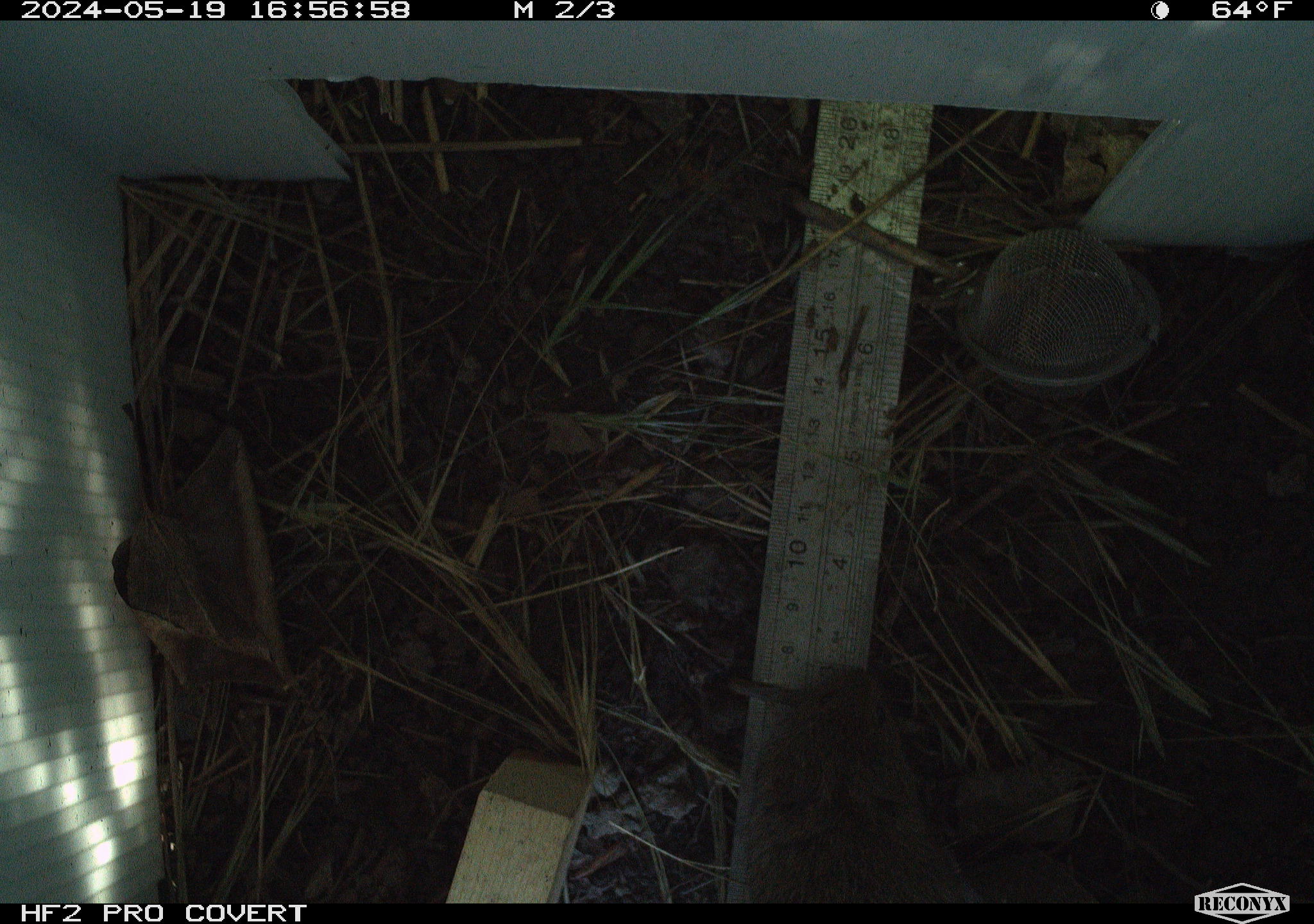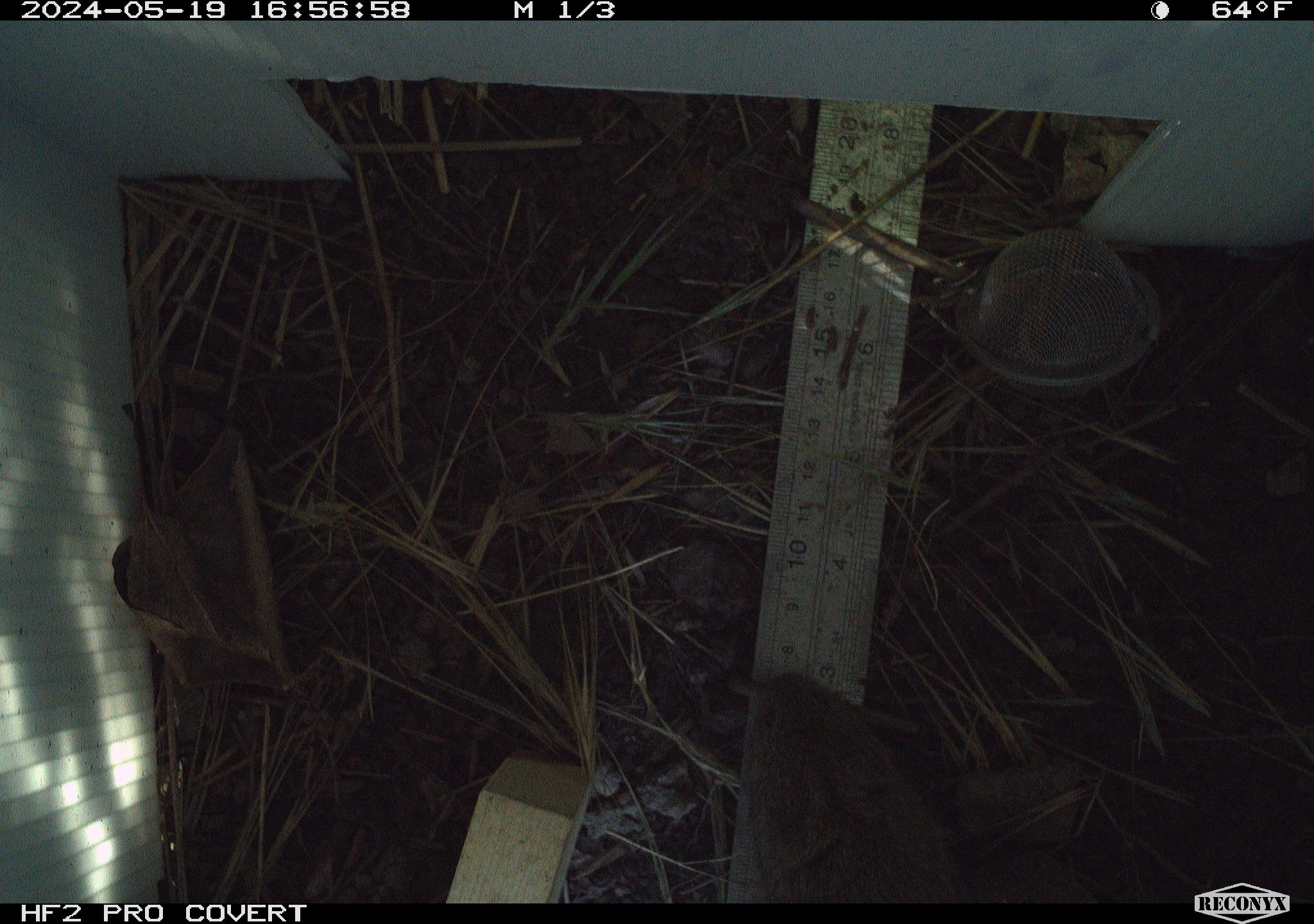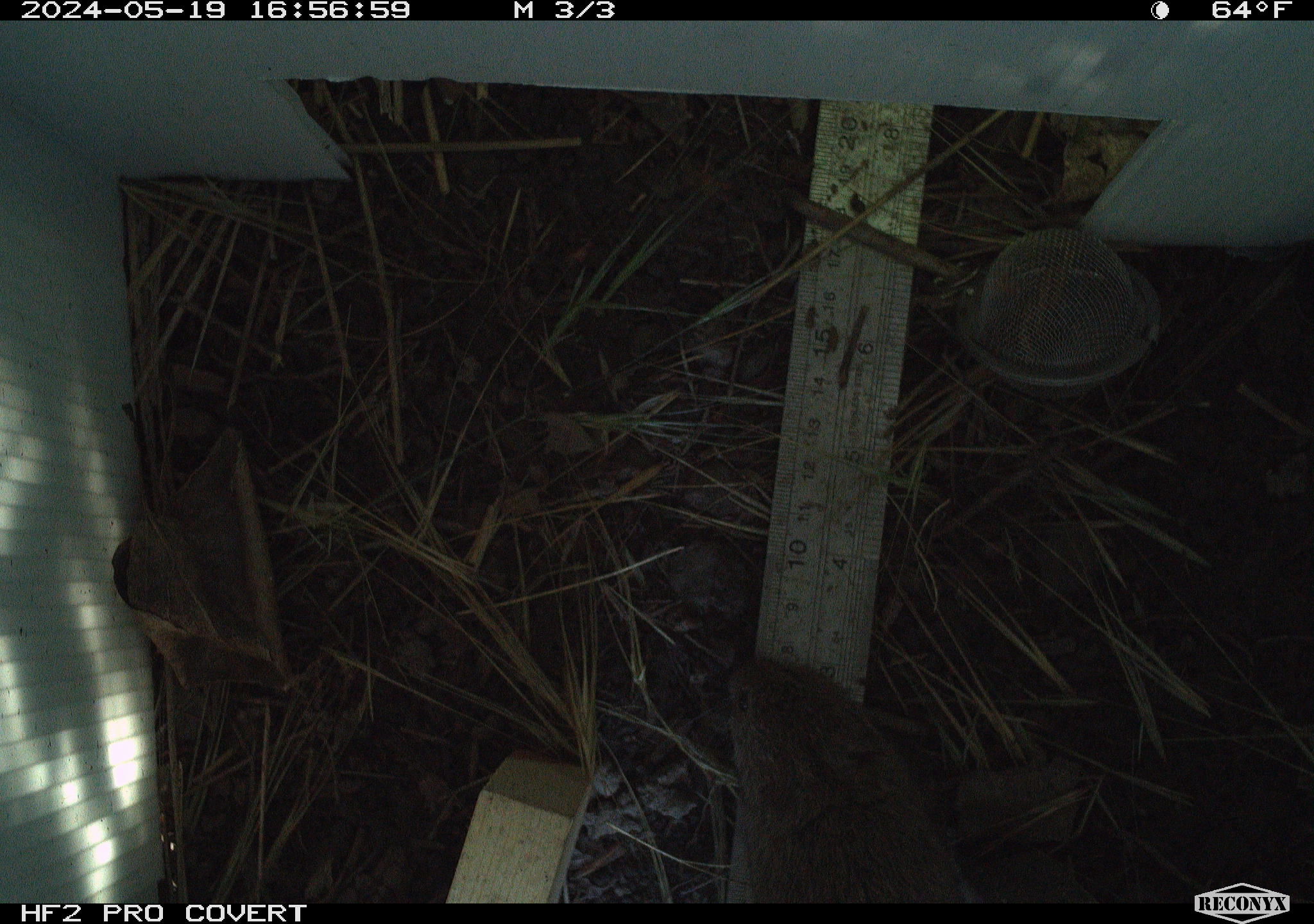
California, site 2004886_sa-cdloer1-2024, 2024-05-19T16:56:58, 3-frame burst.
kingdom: Animalia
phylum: Chordata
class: Mammalia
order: Rodentia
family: Cricetidae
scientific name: Arvicolinae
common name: voles, lemmings, and muskrats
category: arvicolinae subfamily